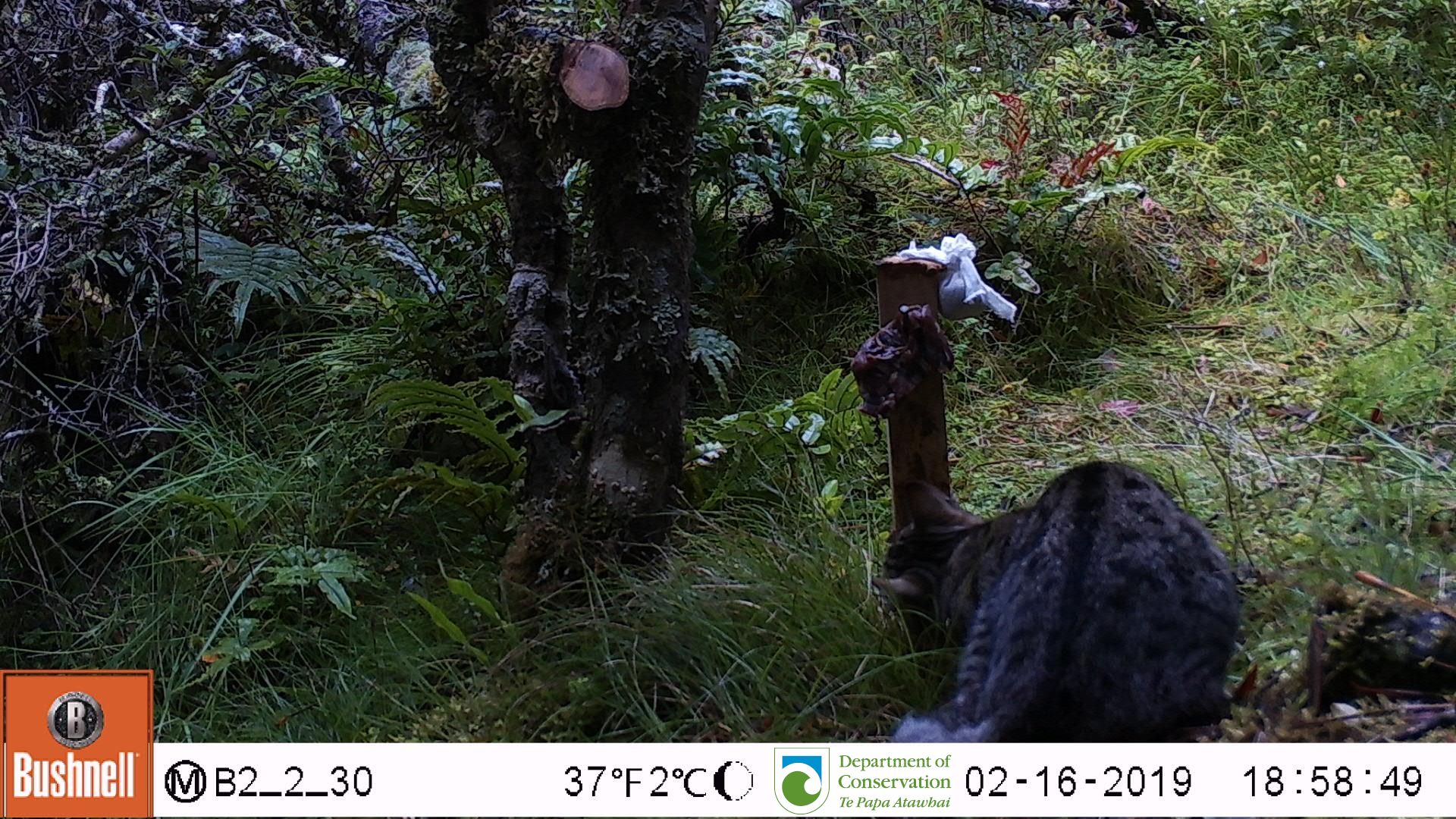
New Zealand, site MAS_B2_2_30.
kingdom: Animalia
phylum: Chordata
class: Mammalia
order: Carnivora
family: Felidae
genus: Felis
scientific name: Felis catus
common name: domestic cat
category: cat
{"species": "cat (domestic cat) (Felis catus)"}